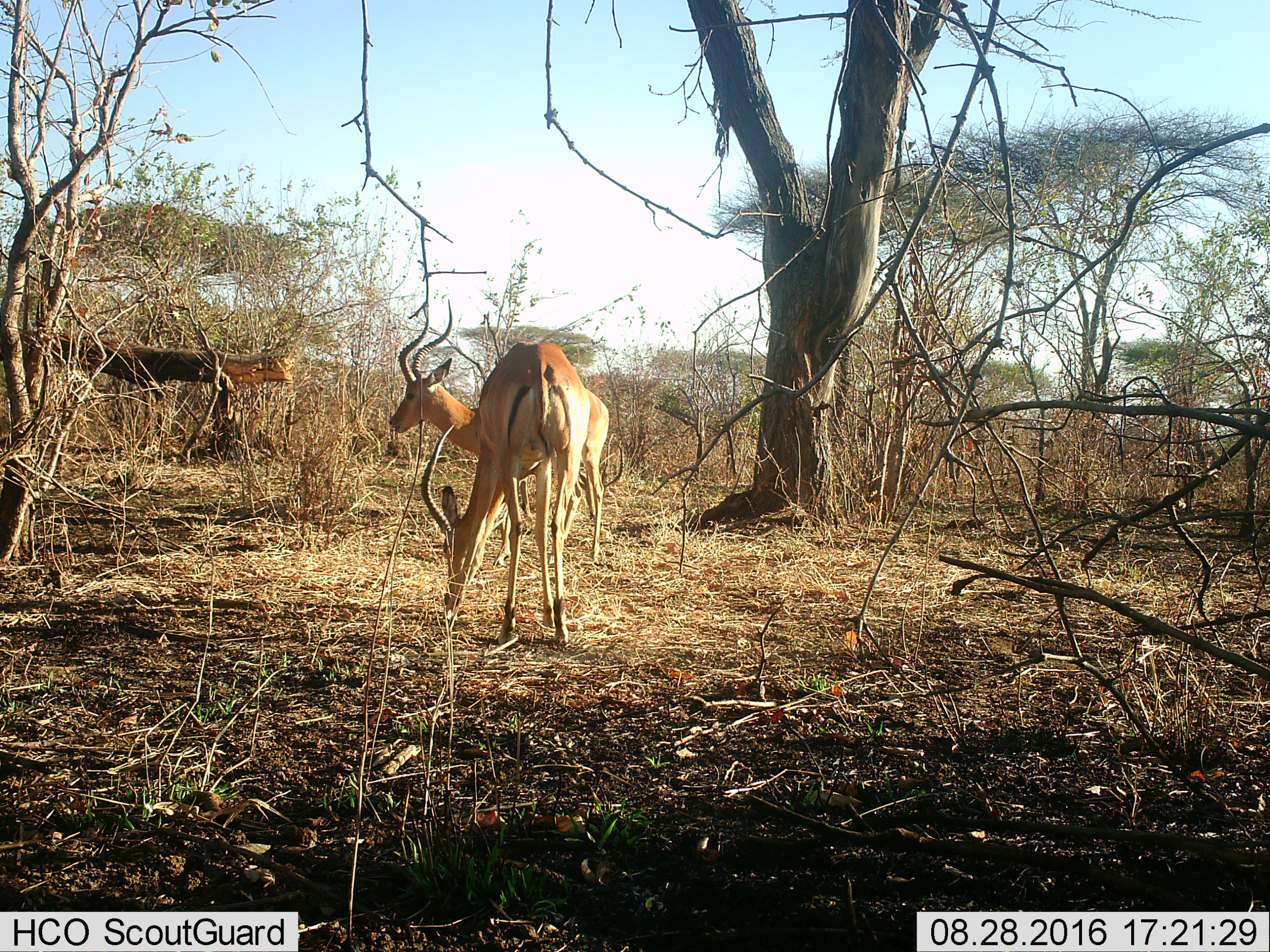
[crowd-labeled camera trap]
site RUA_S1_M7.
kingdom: Animalia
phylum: Chordata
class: Mammalia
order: Artiodactyla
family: Bovidae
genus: Aepyceros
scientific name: Aepyceros melampus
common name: impala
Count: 2.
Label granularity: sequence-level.